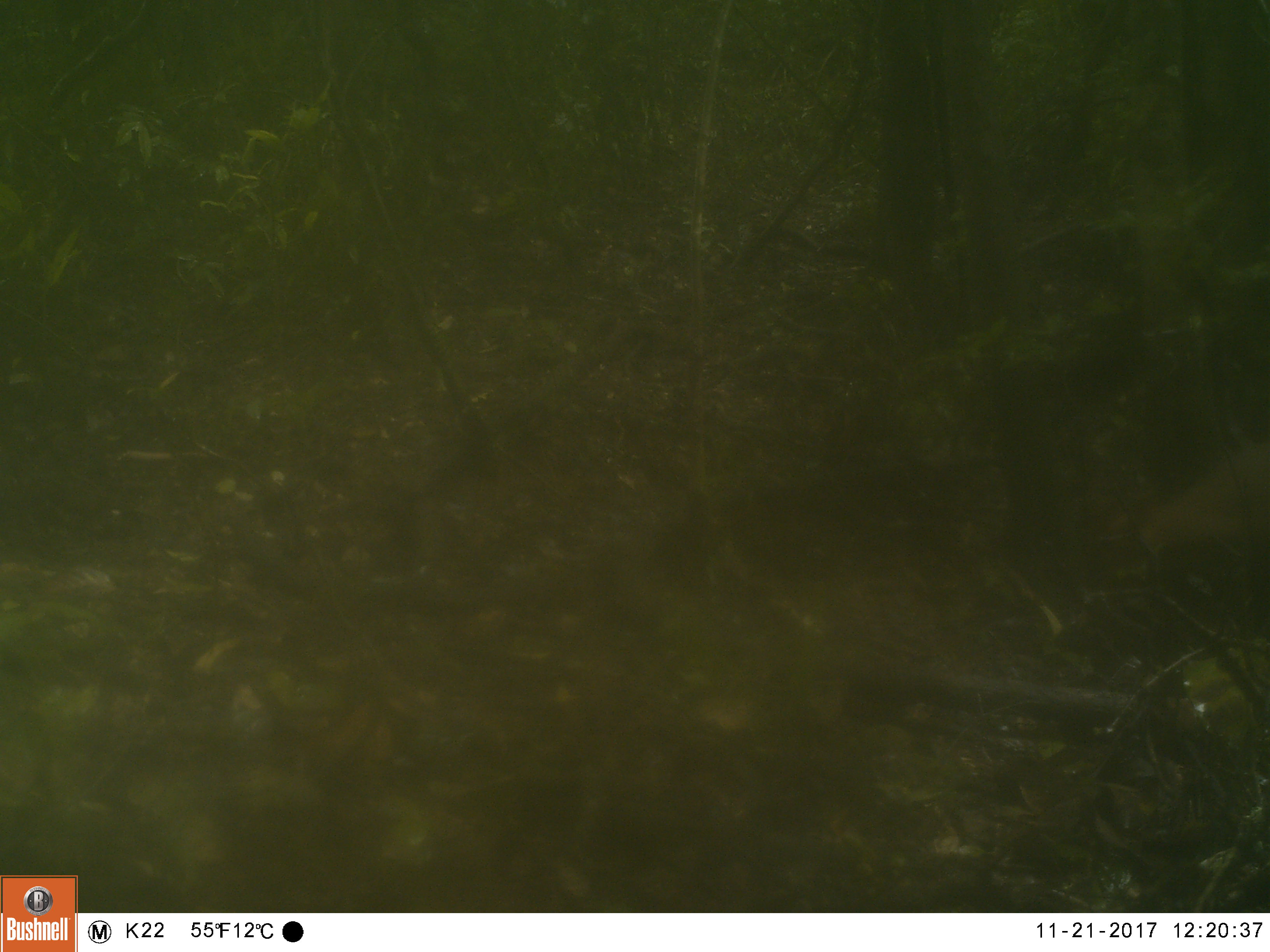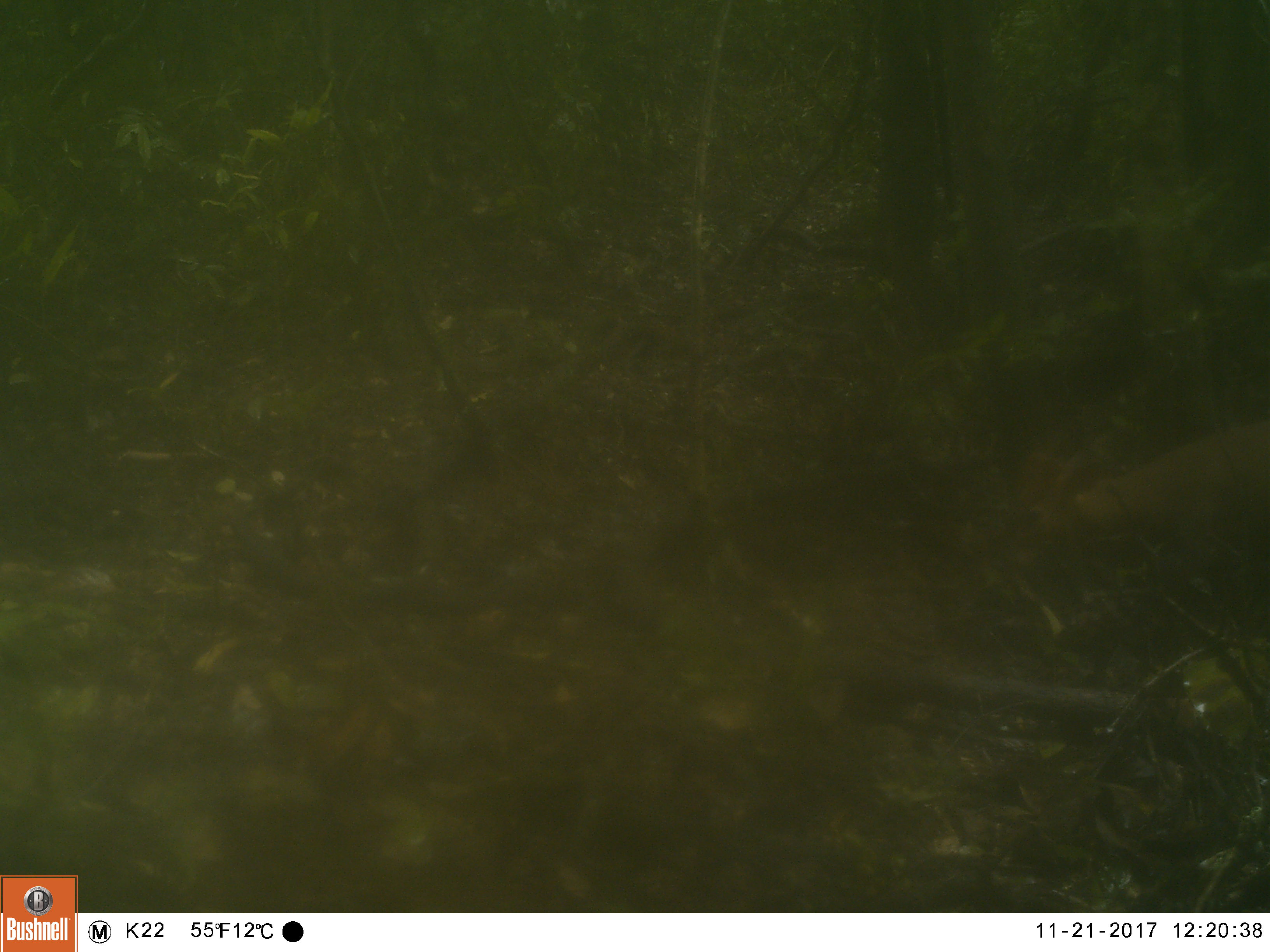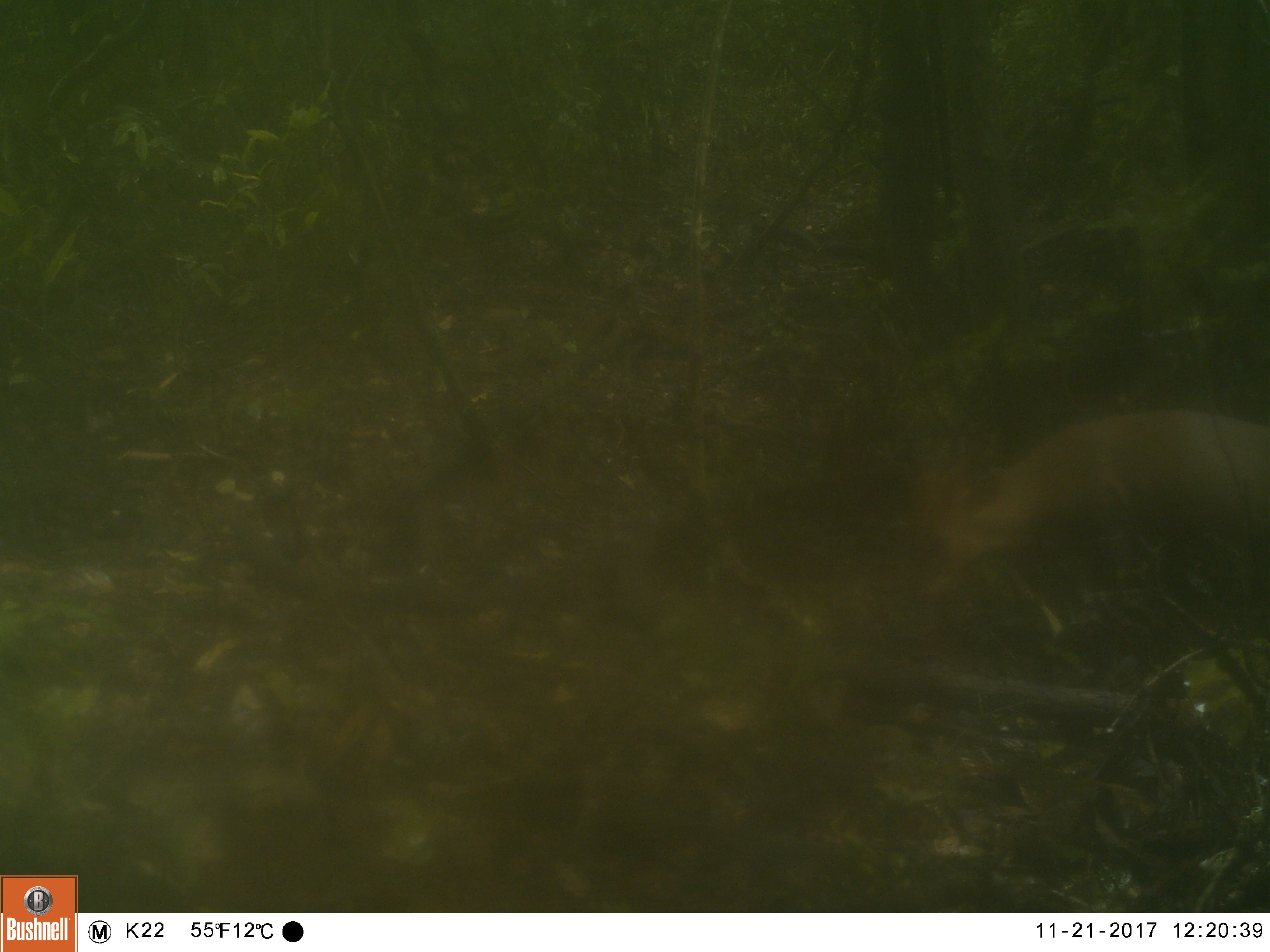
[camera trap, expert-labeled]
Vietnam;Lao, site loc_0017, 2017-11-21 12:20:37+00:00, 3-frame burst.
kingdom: Animalia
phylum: Chordata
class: Mammalia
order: Artiodactyla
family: Cervidae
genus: Muntiacus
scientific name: Muntiacus vuquangensis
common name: large-antlered muntjac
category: large antlered muntjac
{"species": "large antlered muntjac (large-antlered muntjac) (Muntiacus vuquangensis)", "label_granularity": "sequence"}